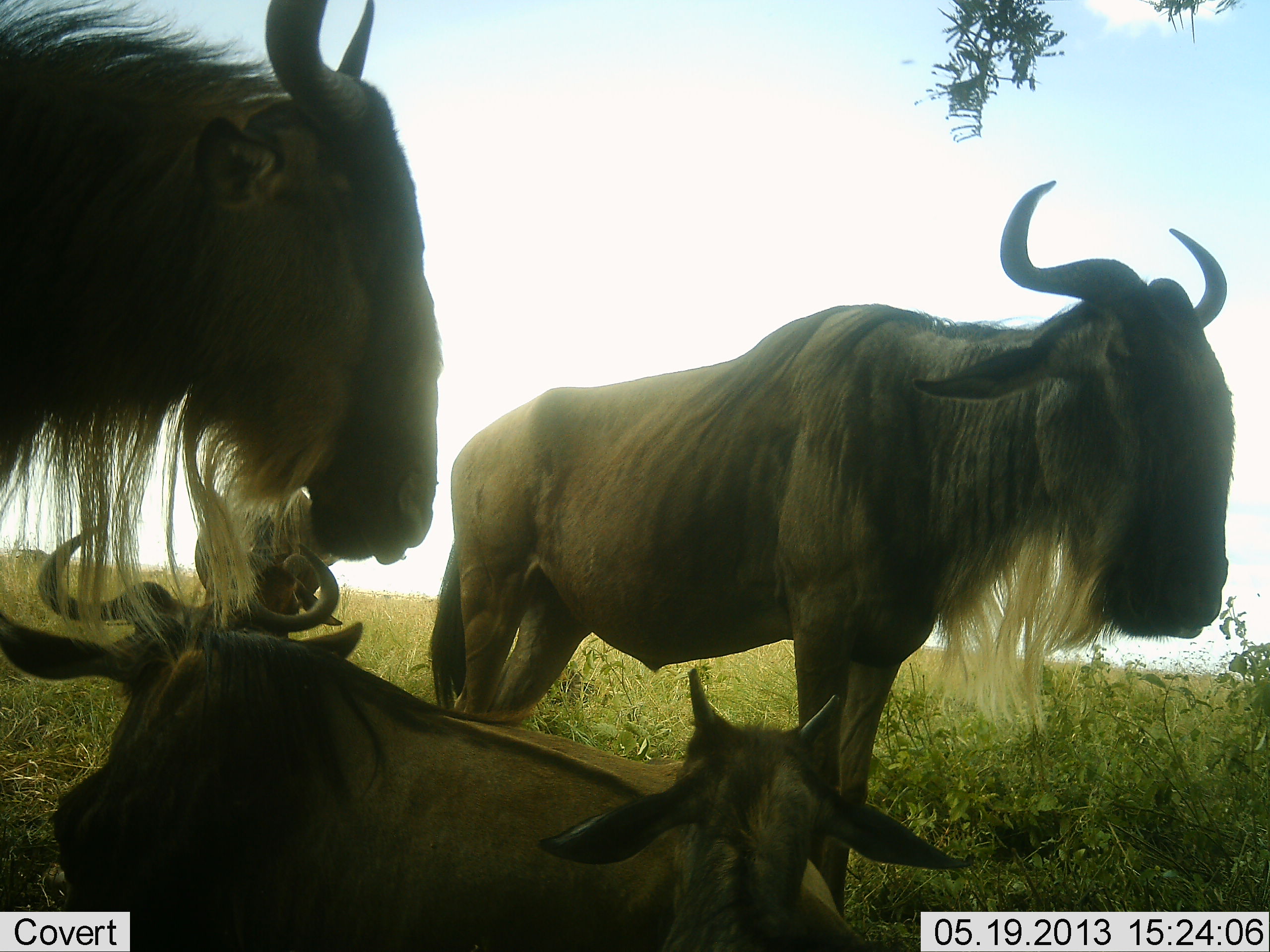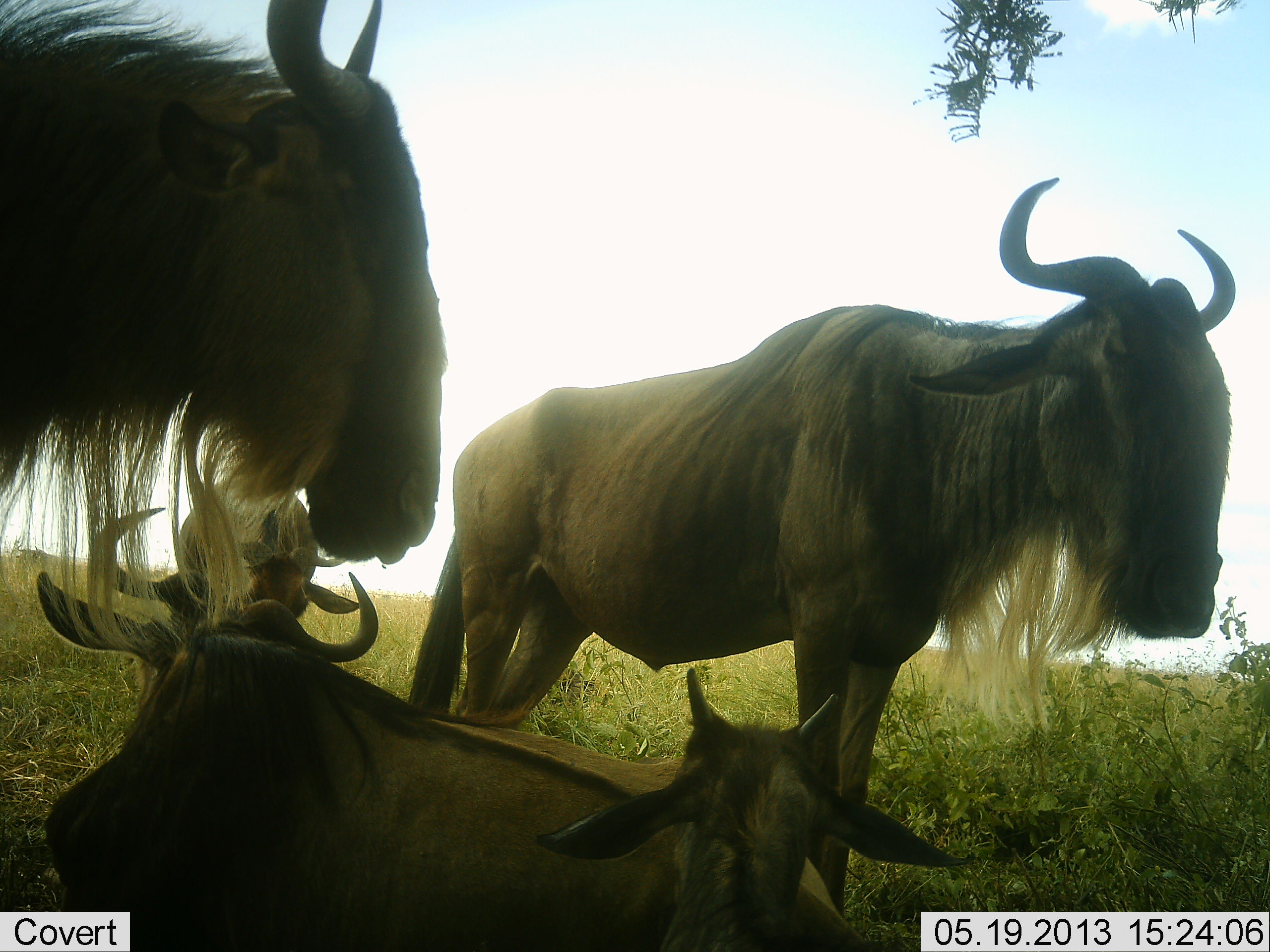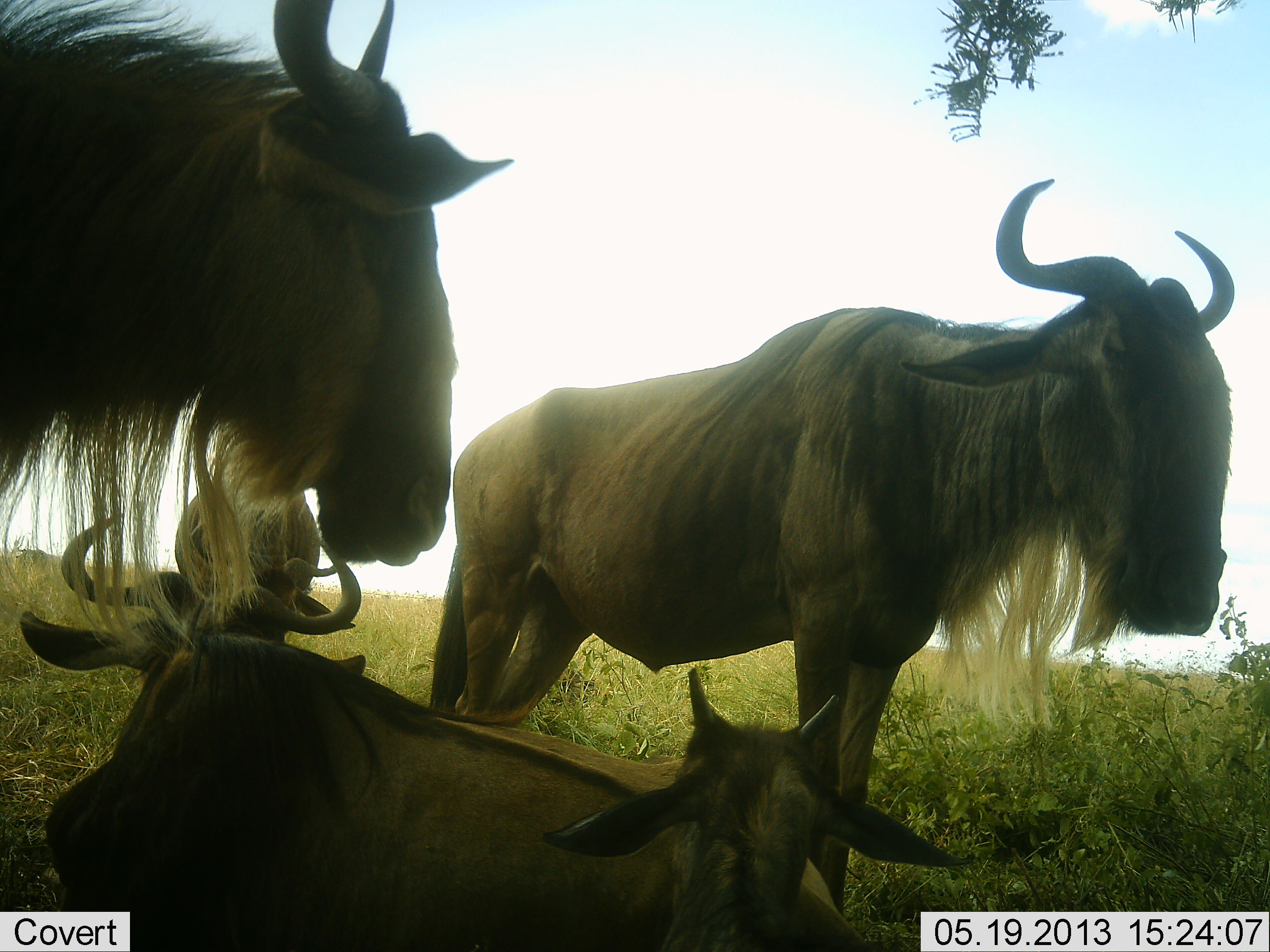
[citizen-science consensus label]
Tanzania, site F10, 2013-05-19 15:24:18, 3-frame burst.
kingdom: Animalia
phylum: Chordata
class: Mammalia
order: Artiodactyla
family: Bovidae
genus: Connochaetes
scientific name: Connochaetes taurinus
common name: blue wildebeest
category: wildebeest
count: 5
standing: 72%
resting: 91%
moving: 0%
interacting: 9%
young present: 62%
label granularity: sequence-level